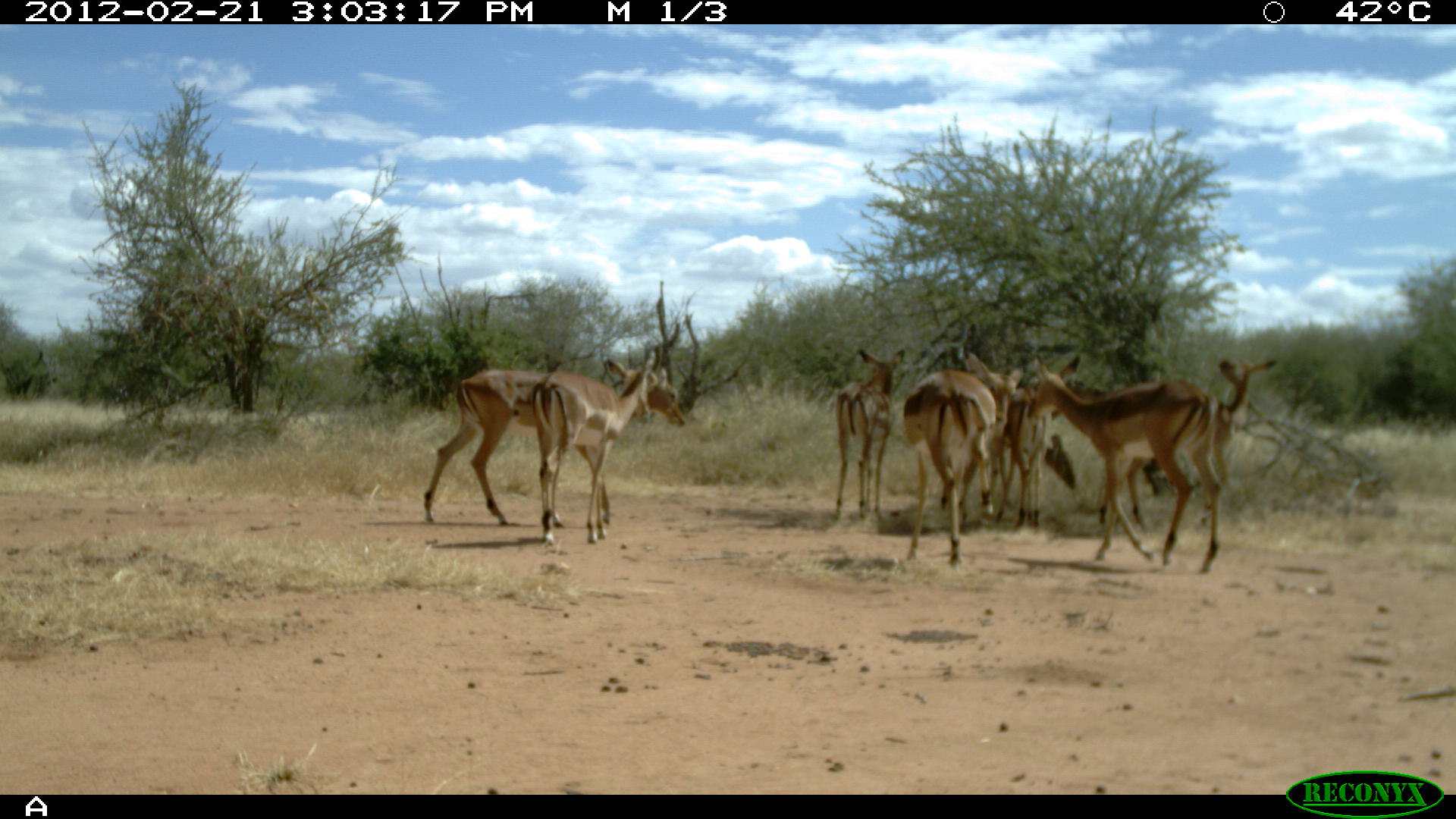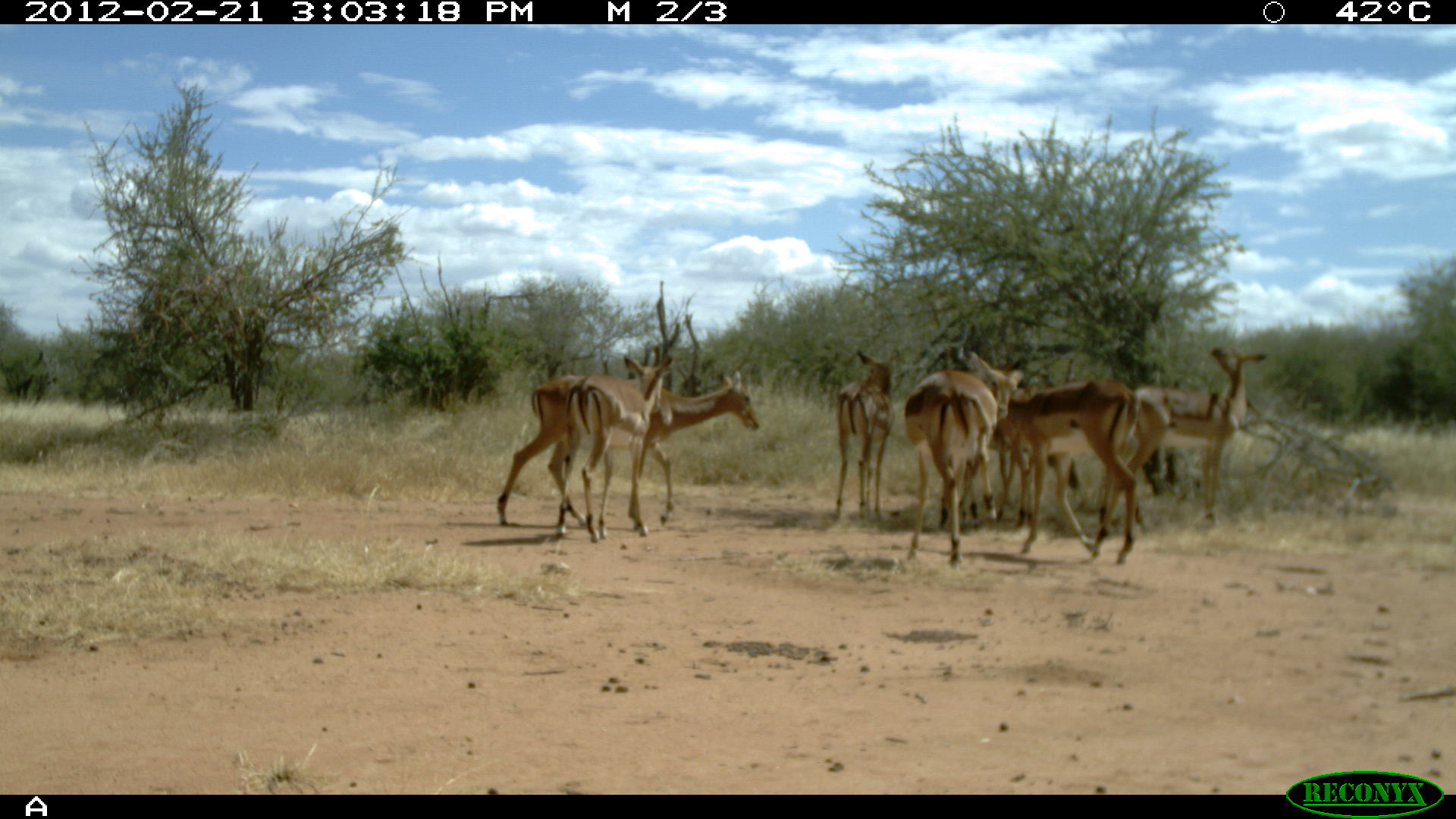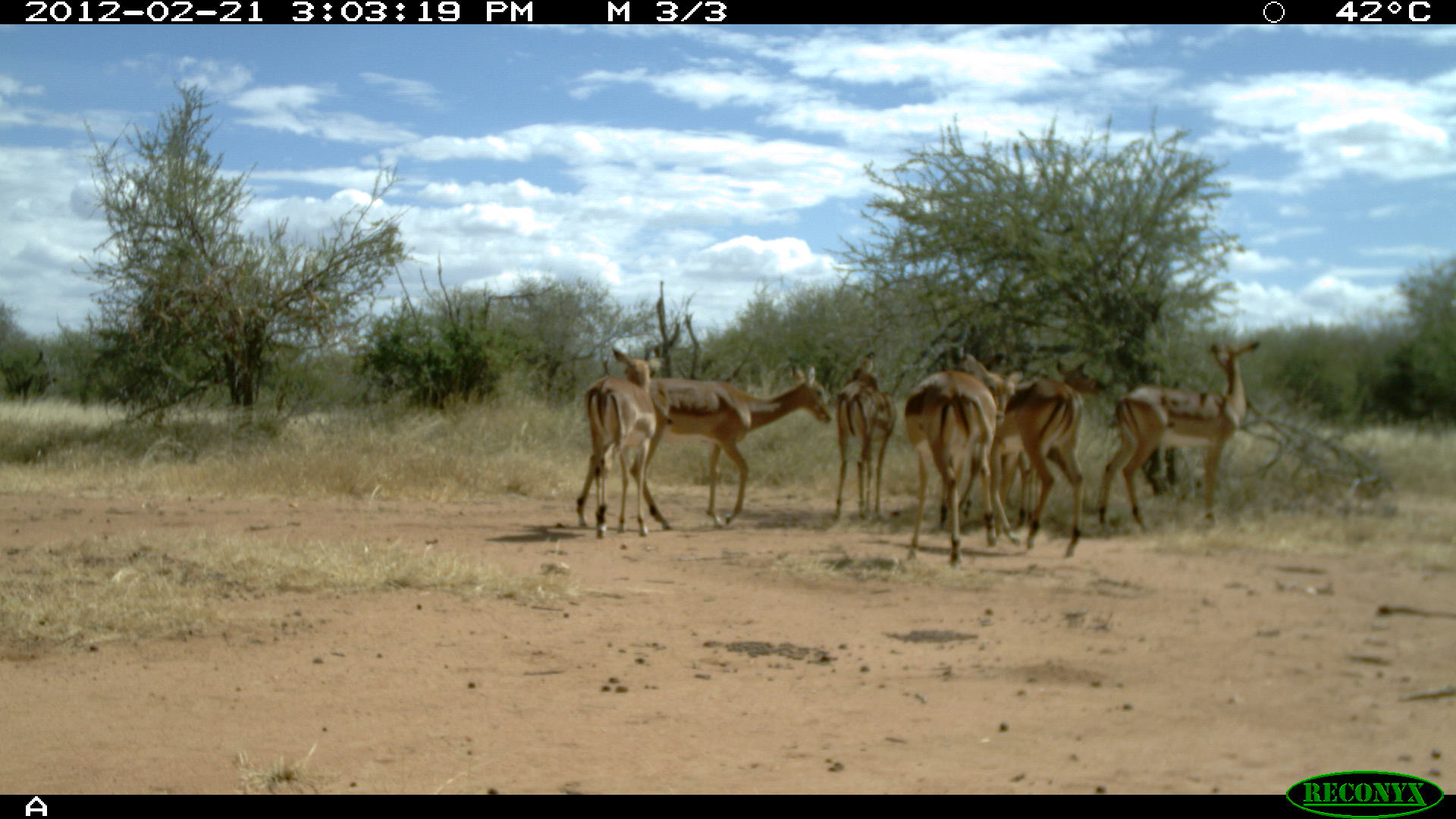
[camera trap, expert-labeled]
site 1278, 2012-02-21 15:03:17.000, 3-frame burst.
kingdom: Animalia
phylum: Chordata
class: Mammalia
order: Artiodactyla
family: Bovidae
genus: Aepyceros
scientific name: Aepyceros melampus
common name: impala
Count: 8.